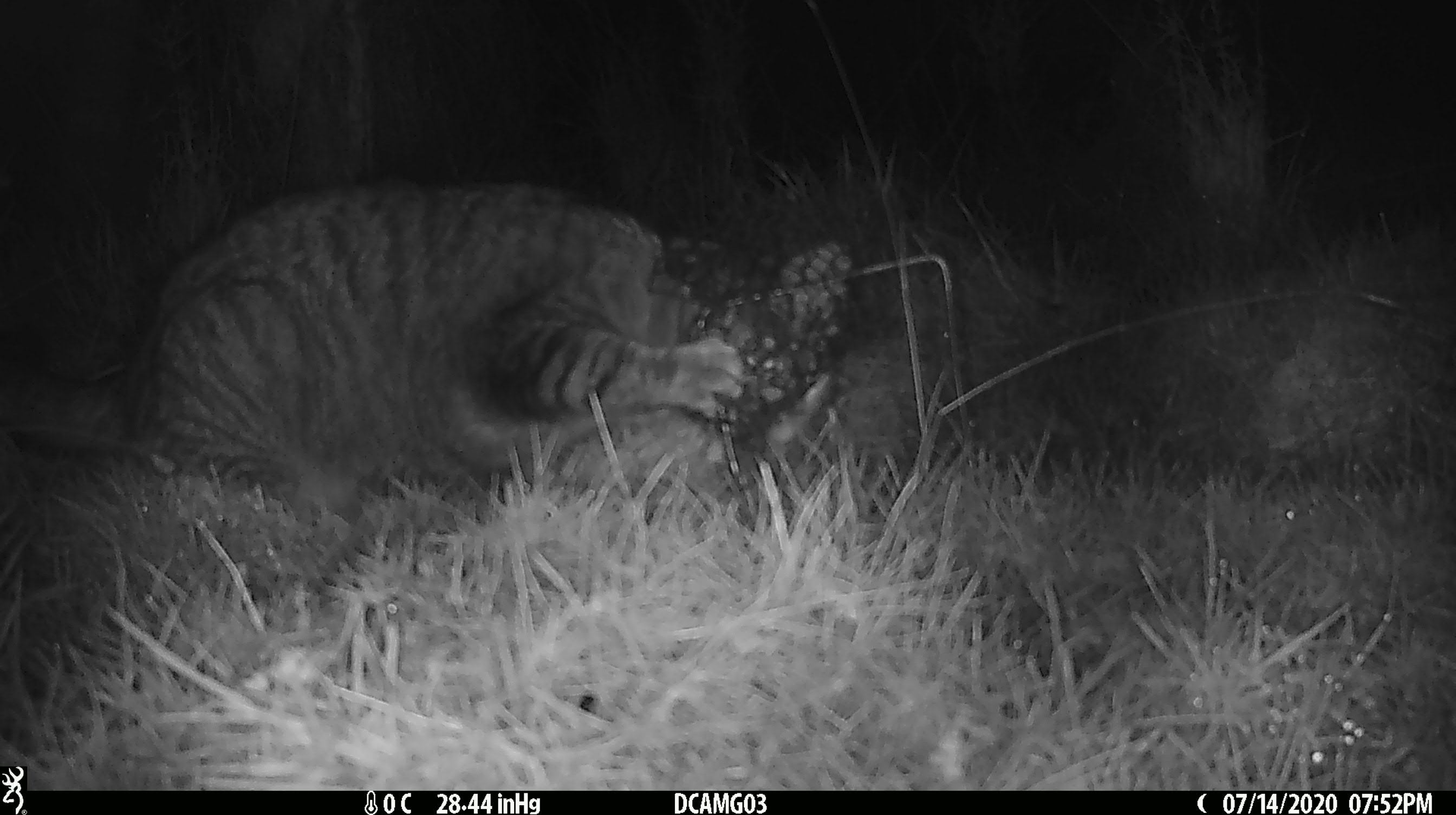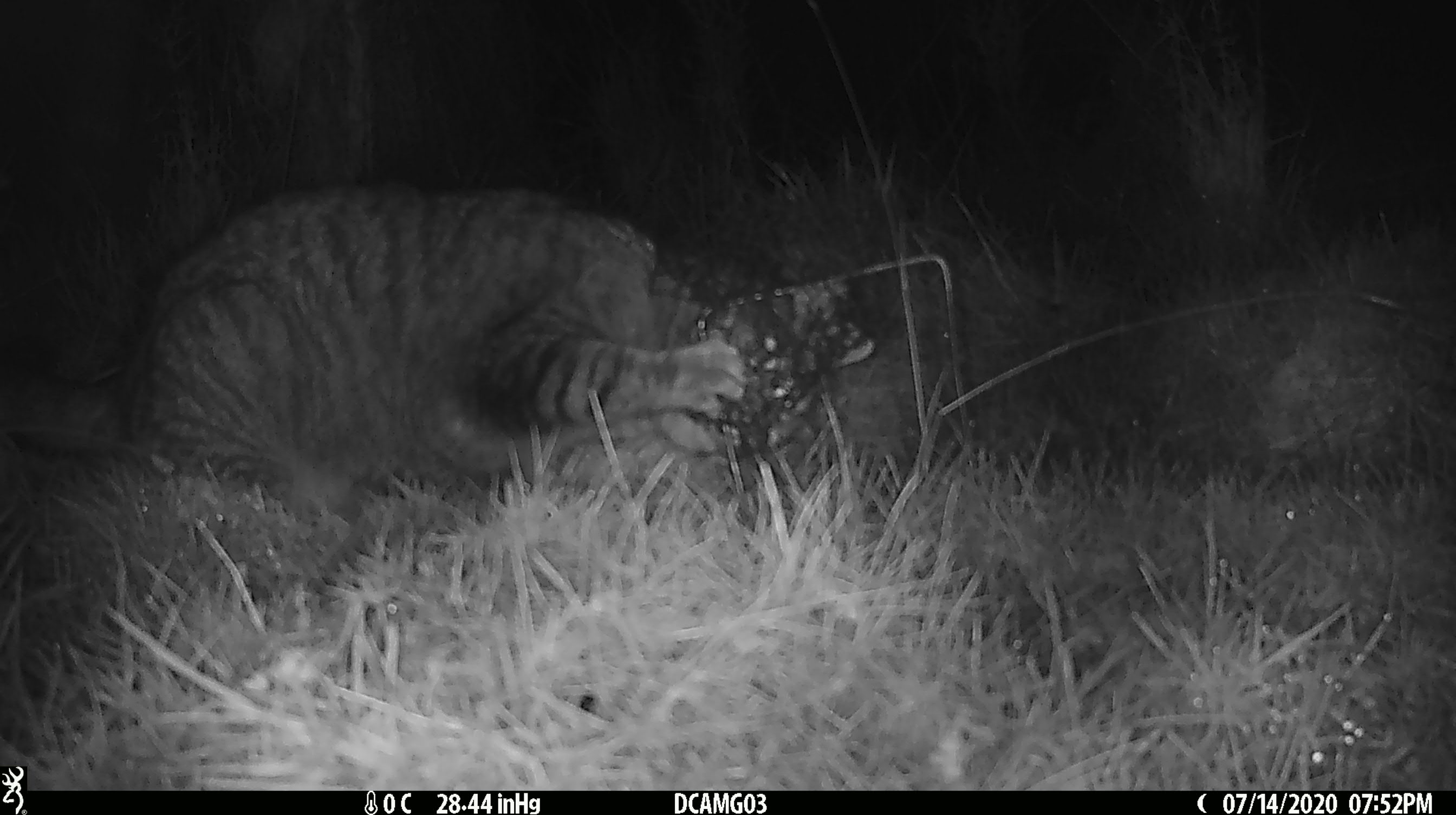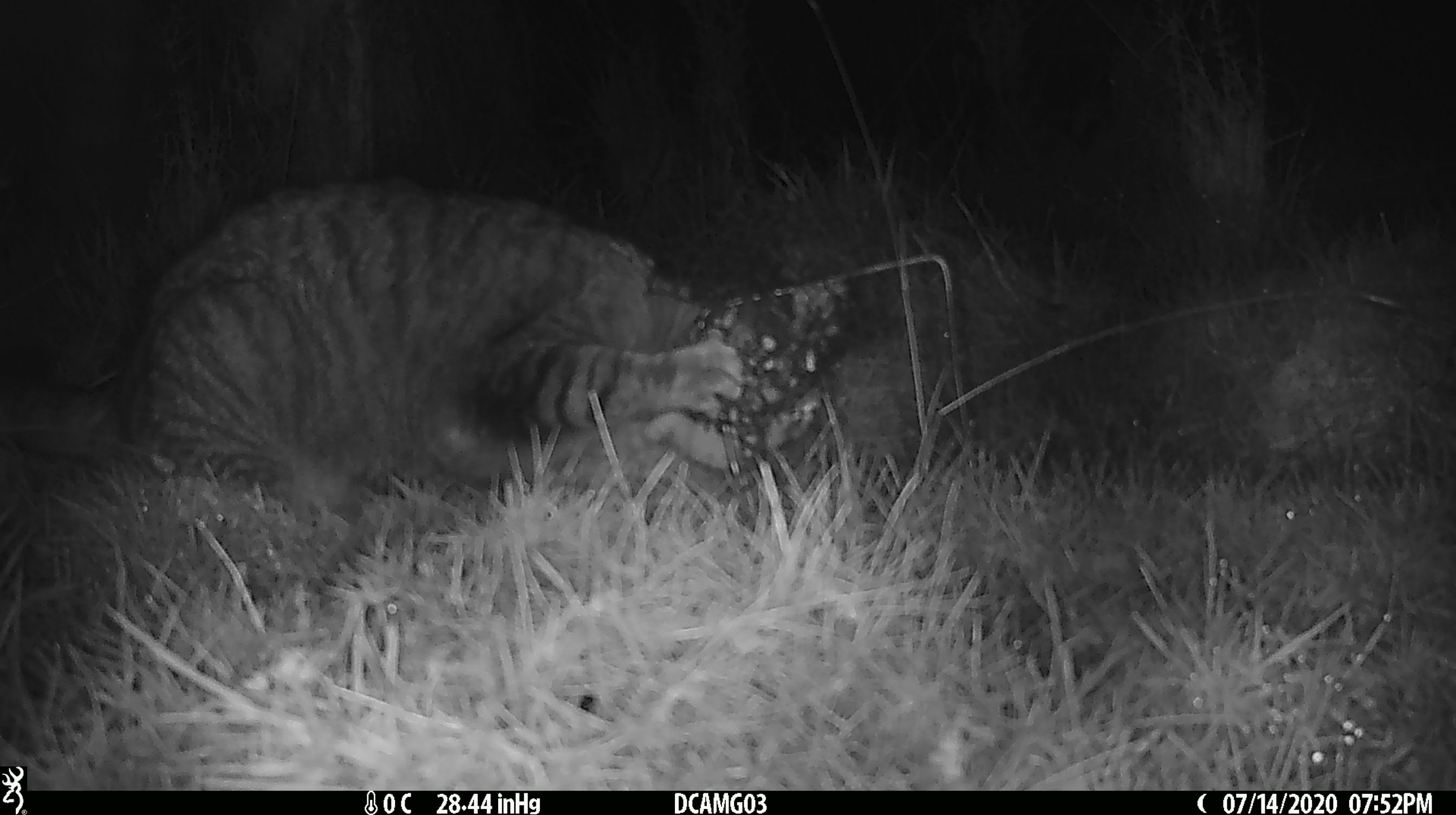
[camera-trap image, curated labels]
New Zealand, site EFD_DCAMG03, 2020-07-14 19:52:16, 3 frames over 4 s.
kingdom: Animalia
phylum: Chordata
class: Mammalia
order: Carnivora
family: Felidae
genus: Felis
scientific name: Felis catus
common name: domestic cat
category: cat